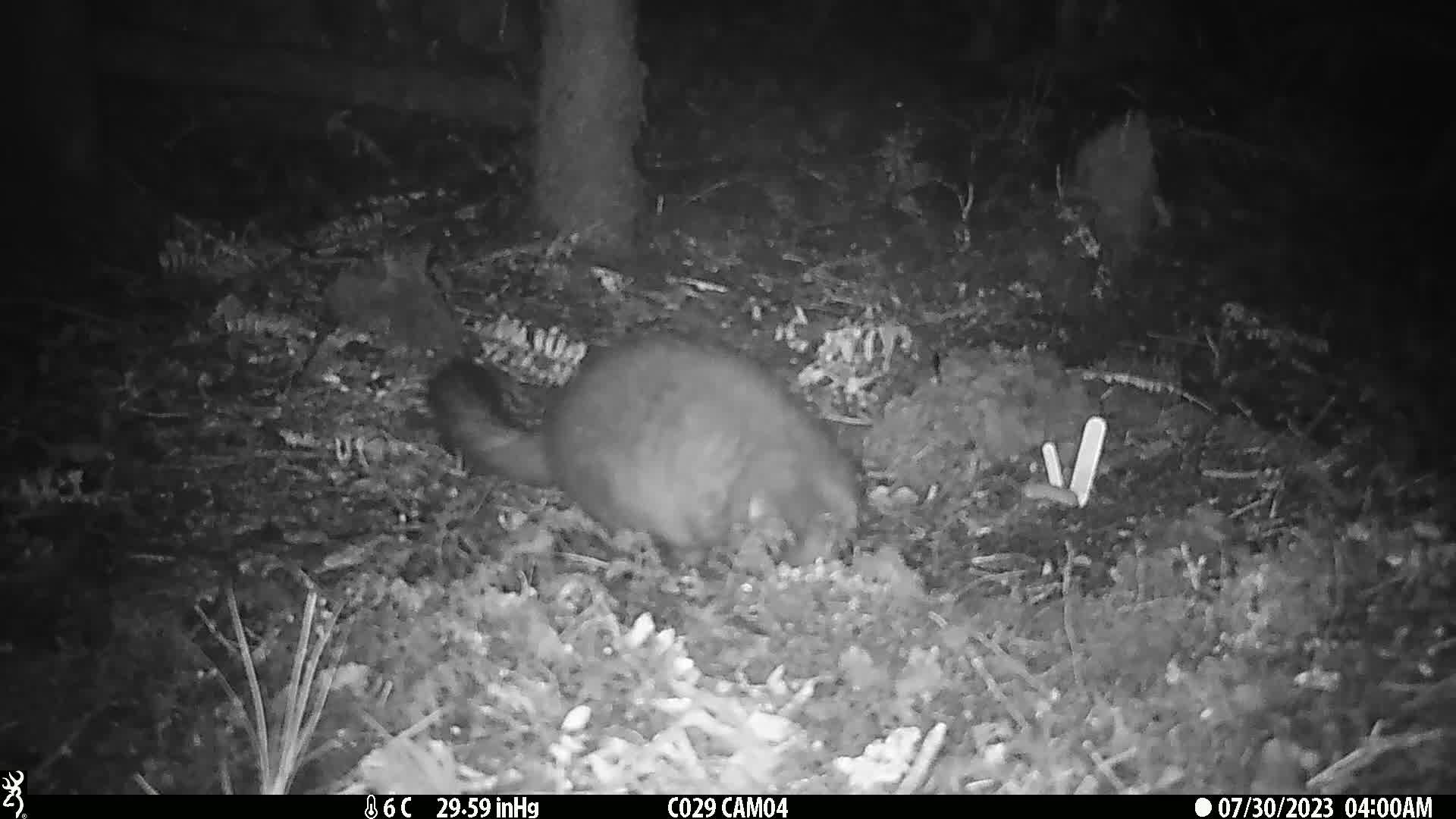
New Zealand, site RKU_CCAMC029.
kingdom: Animalia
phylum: Chordata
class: Mammalia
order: Diprotodontia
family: Phalangeridae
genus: Trichosurus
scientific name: Trichosurus vulpecula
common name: common brushtail possum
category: possum